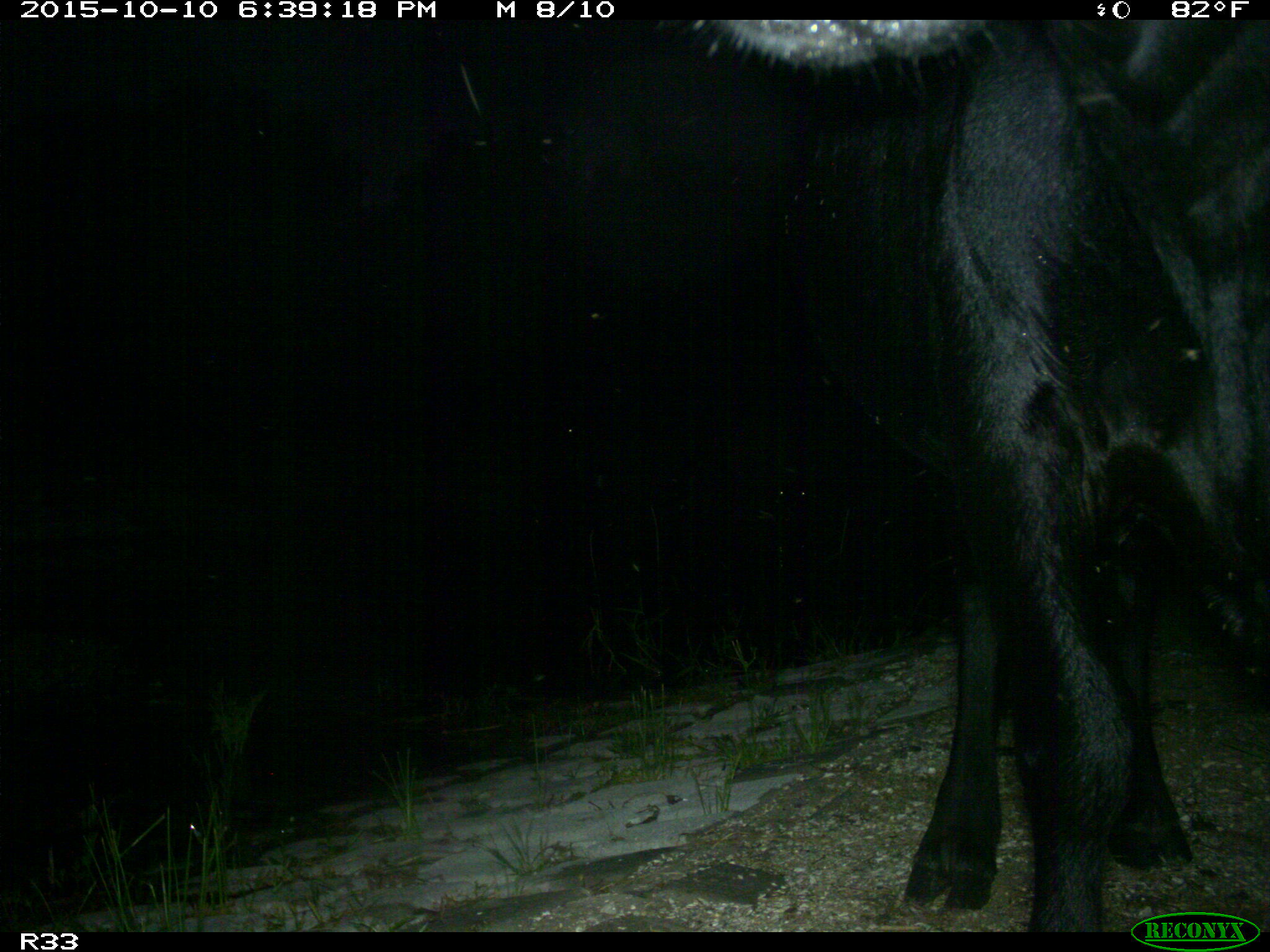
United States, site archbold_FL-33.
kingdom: Animalia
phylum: Chordata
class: Mammalia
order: Artiodactyla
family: Bovidae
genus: Bos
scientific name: Bos taurus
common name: domestic cow